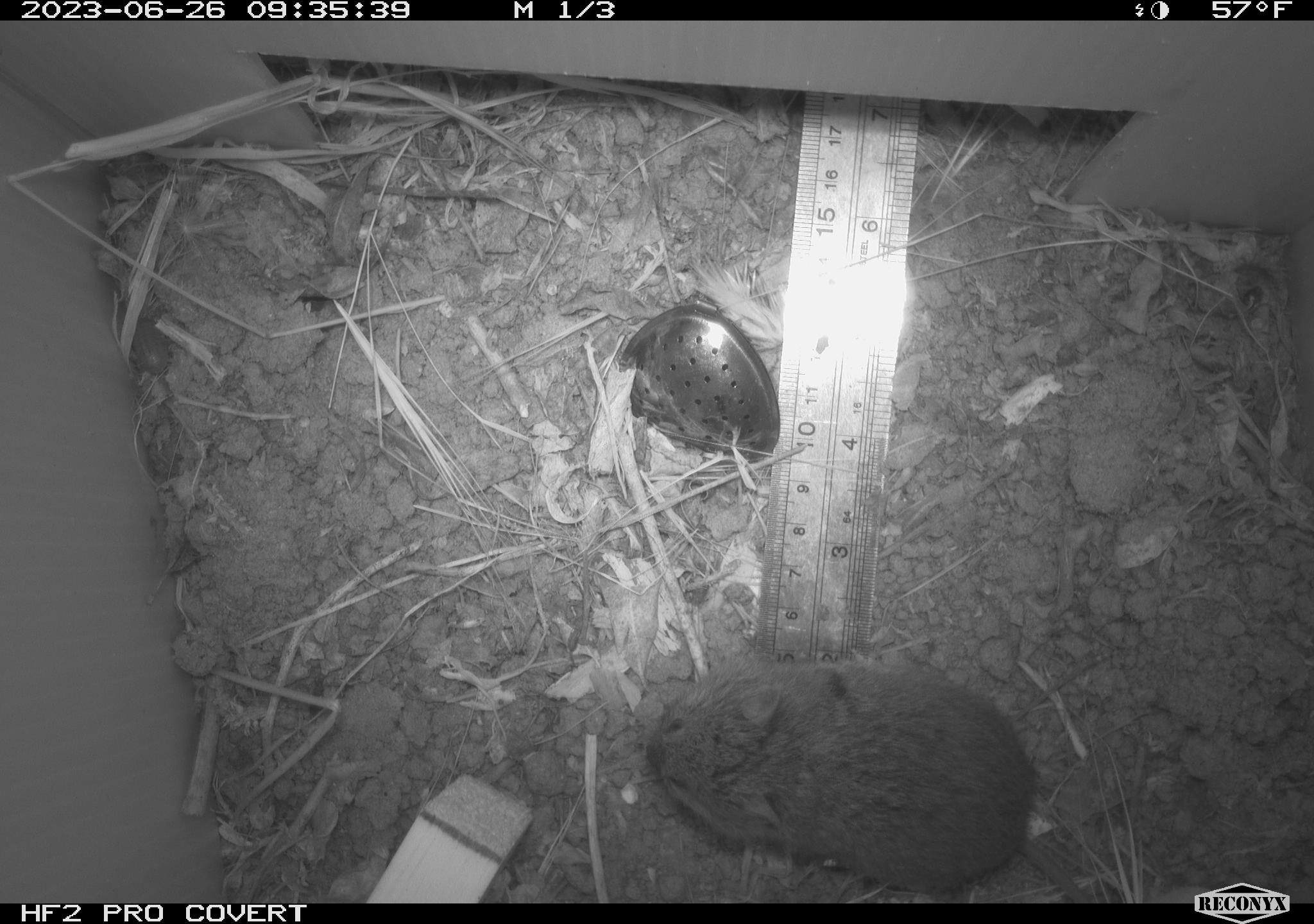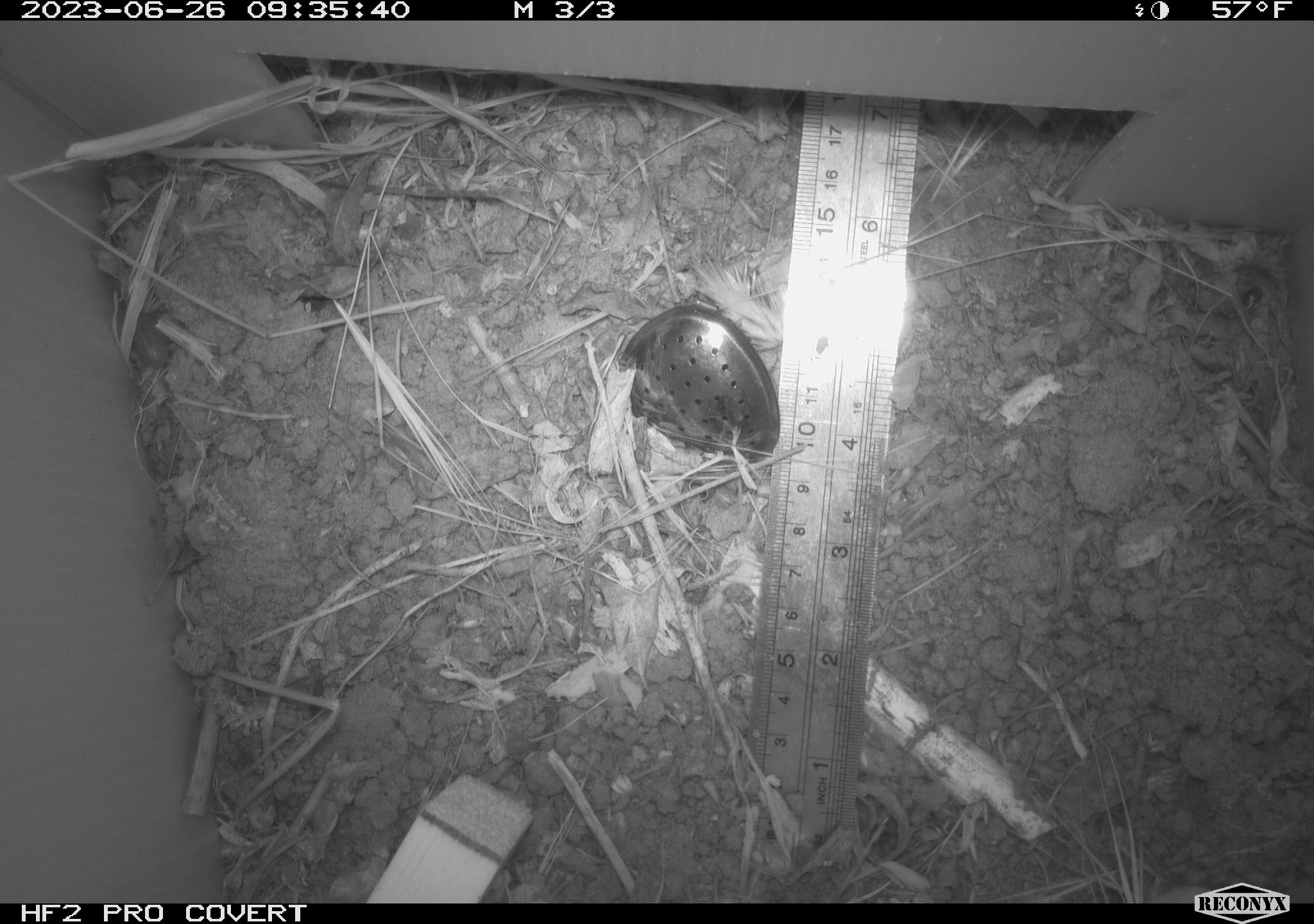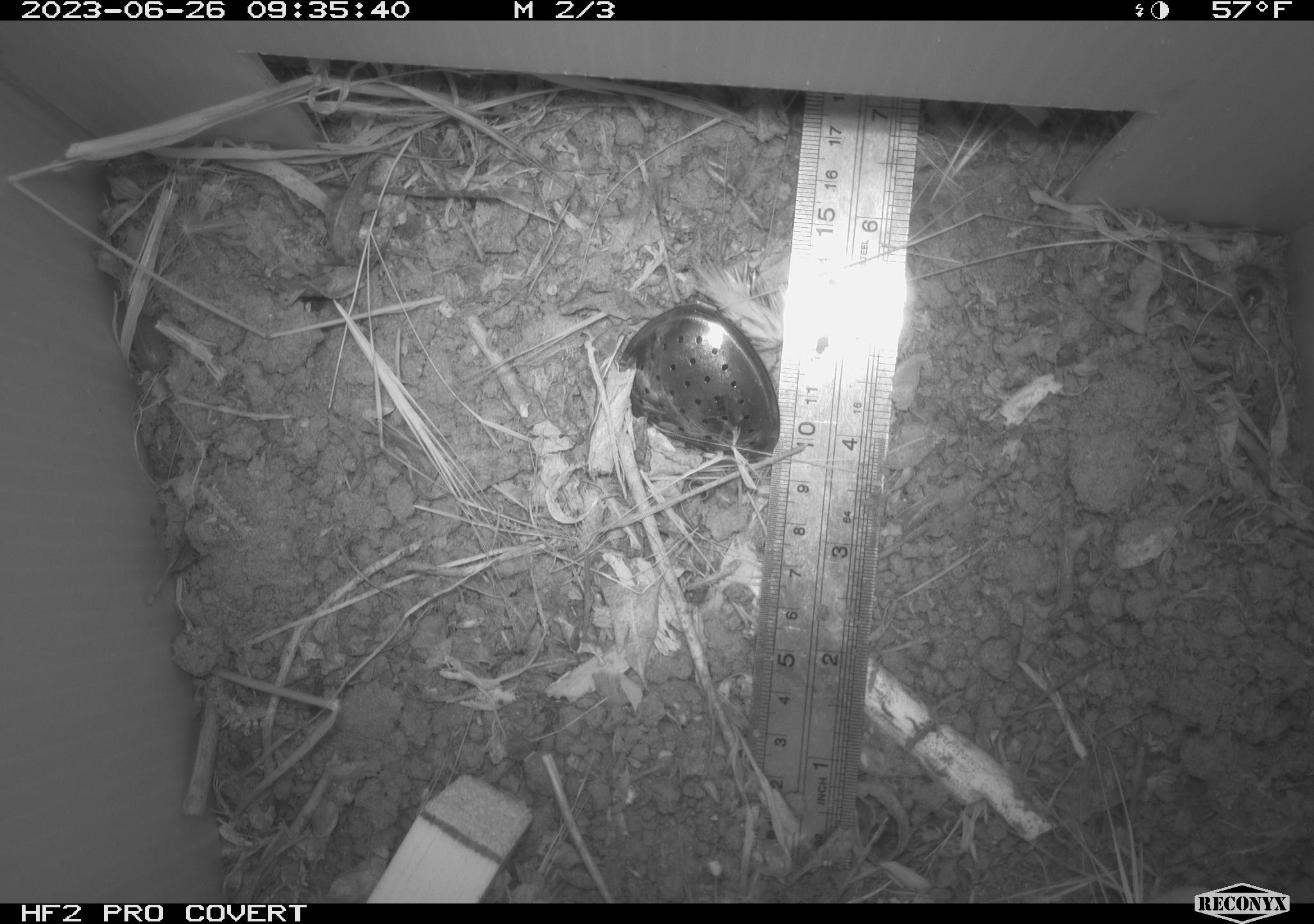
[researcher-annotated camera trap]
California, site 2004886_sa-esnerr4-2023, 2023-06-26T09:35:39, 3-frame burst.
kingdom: Animalia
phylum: Chordata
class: Mammalia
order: Rodentia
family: Cricetidae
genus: Microtus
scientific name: Microtus californicus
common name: california vole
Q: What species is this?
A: California vole (Microtus californicus).